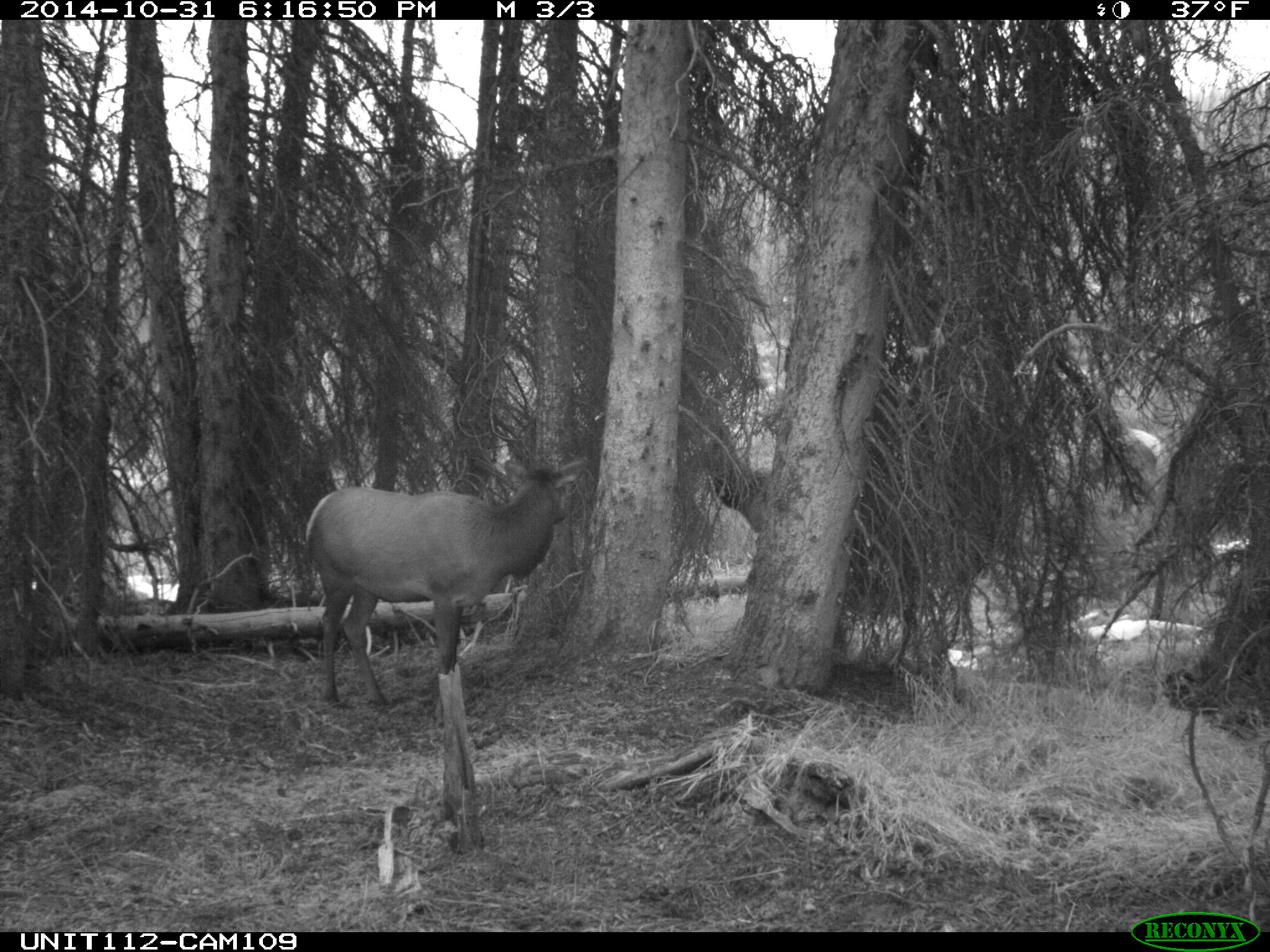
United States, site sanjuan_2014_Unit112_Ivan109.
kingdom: Animalia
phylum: Chordata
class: Mammalia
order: Artiodactyla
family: Cervidae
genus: Cervus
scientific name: Cervus elaphus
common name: red deer